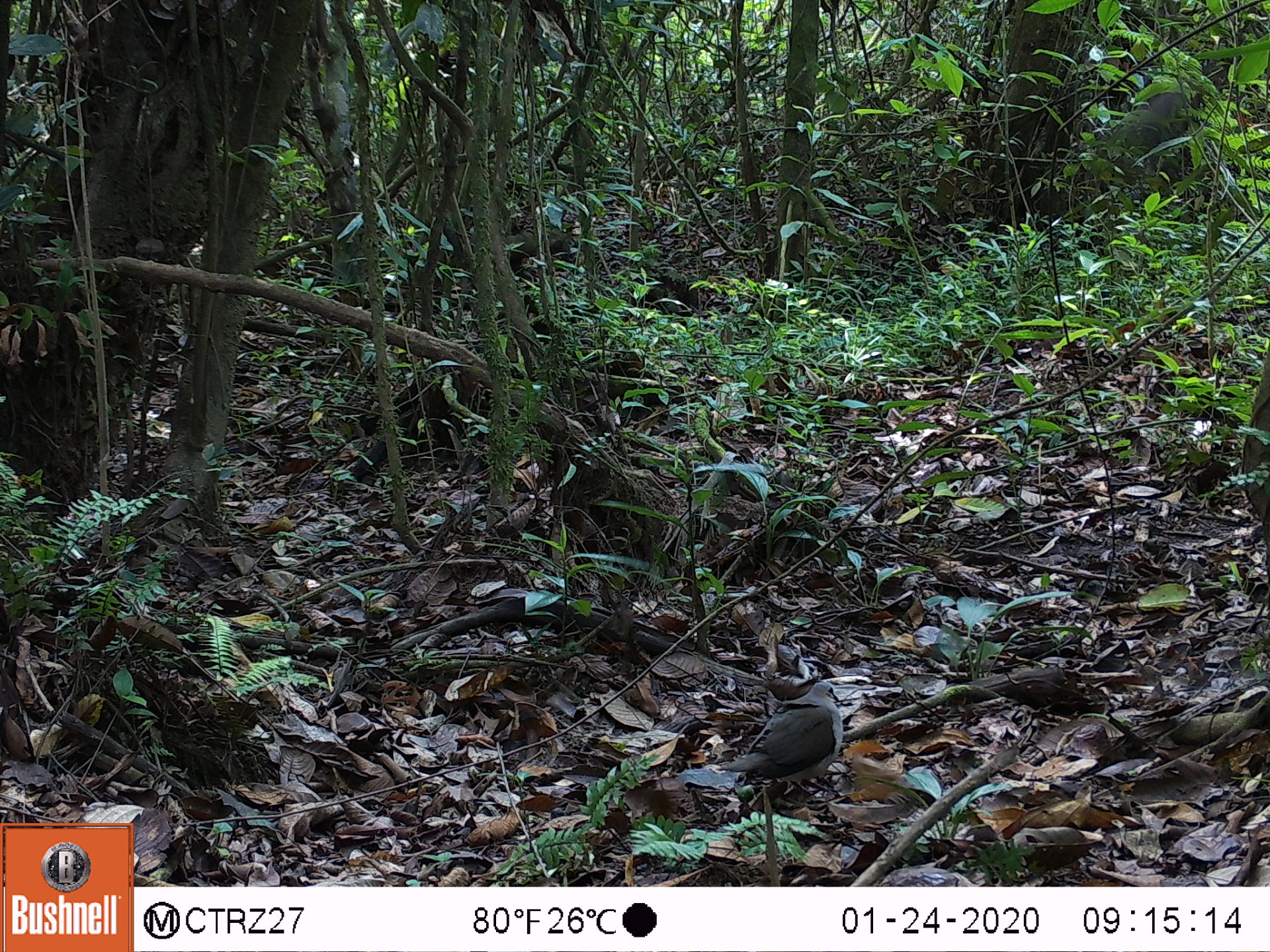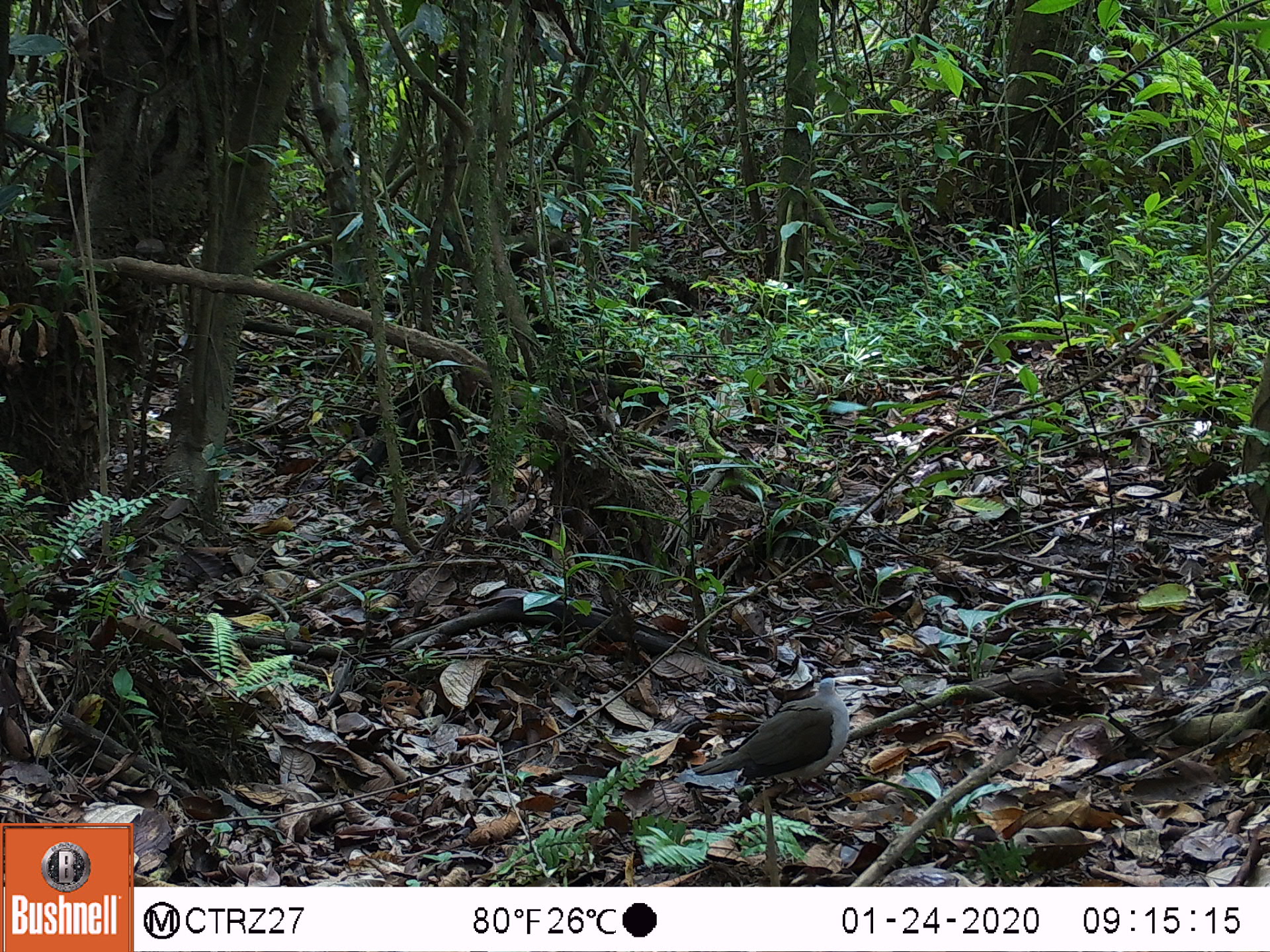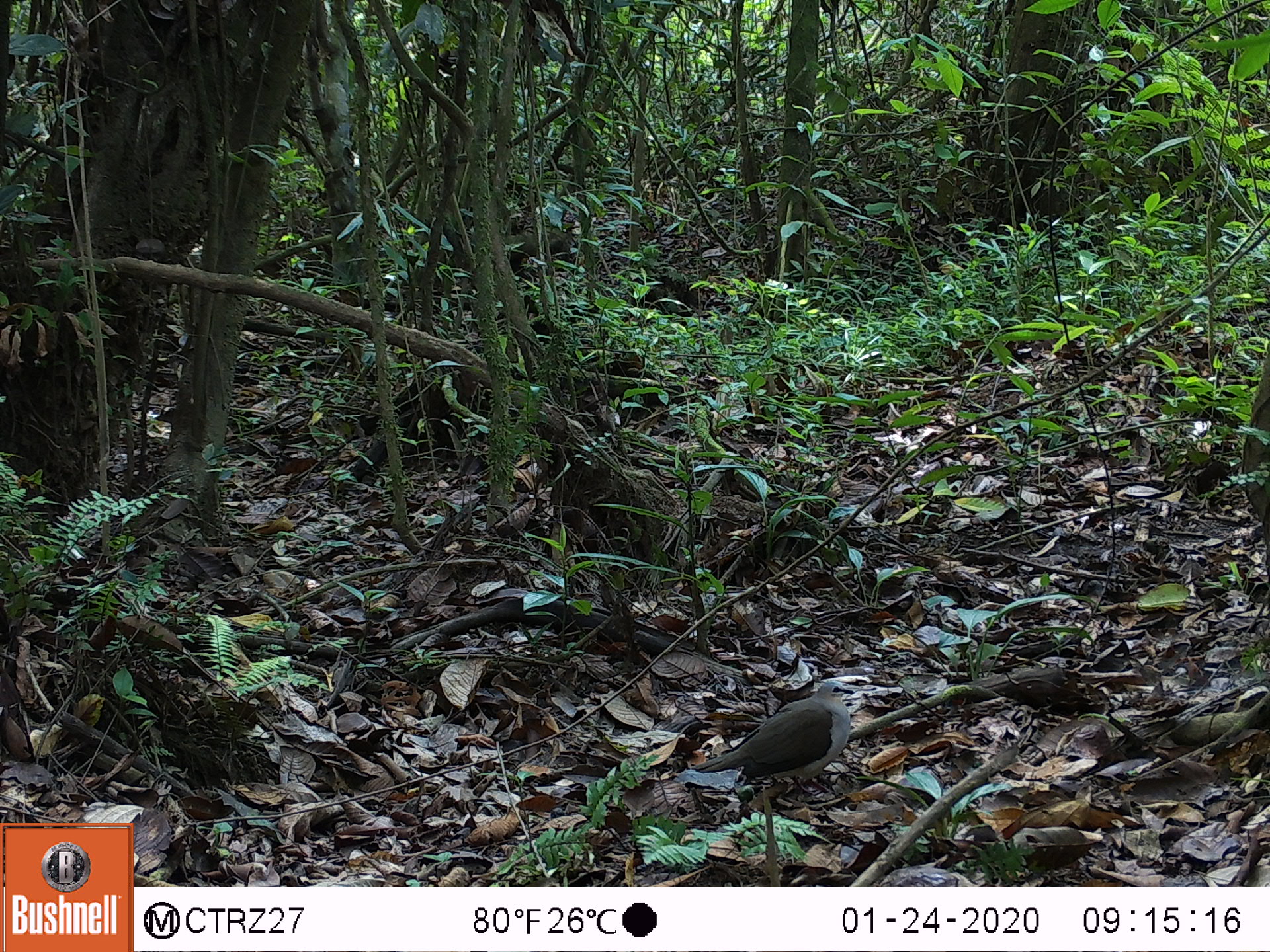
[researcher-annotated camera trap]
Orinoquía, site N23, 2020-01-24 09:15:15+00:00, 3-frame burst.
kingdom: Animalia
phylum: Chordata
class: Aves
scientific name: Aves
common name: bird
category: unknown bird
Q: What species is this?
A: Unknown bird (bird) (Aves).